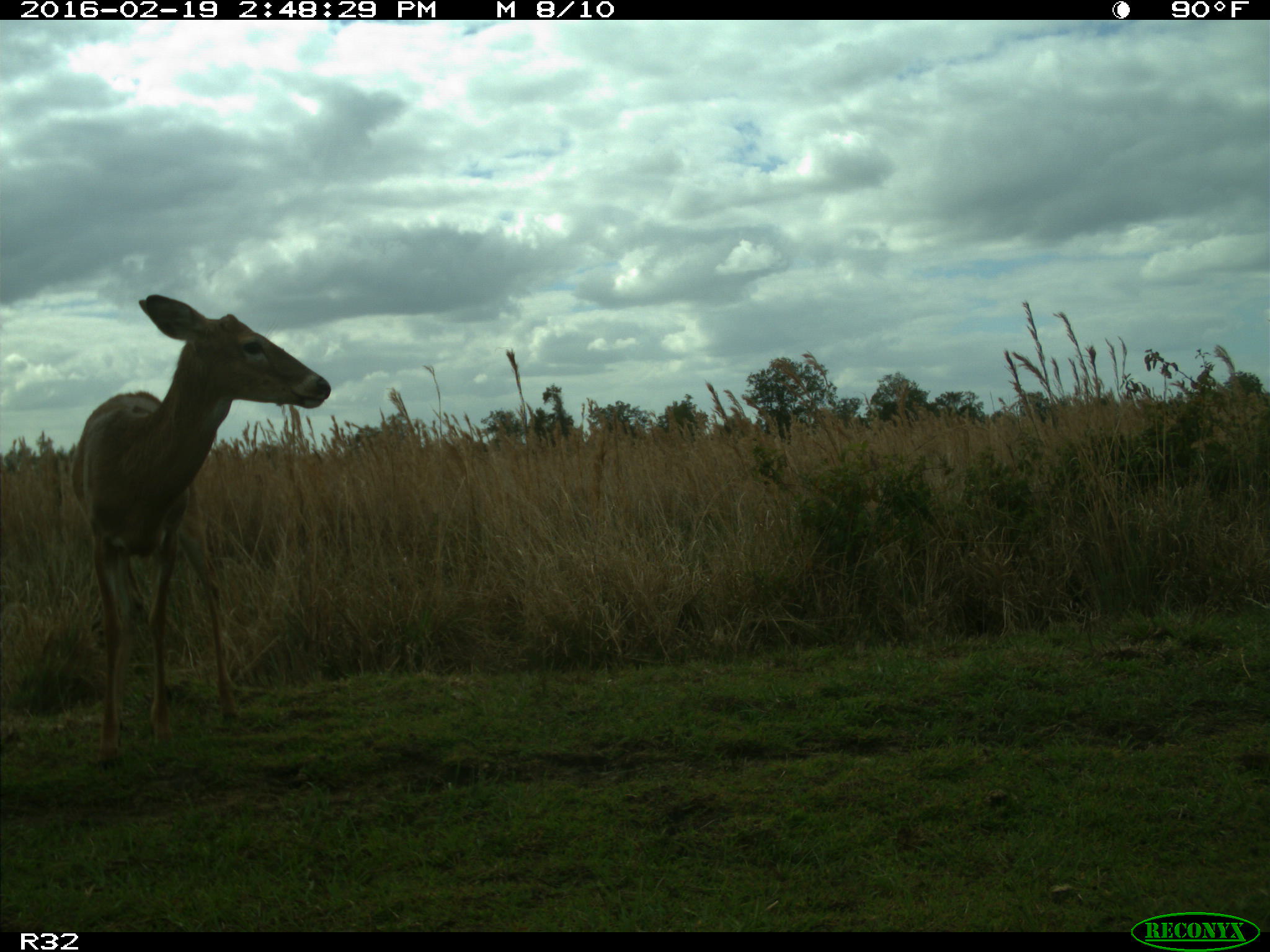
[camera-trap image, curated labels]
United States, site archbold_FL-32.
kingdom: Animalia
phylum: Chordata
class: Mammalia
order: Artiodactyla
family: Cervidae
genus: Odocoileus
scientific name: Odocoileus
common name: deer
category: unidentified deer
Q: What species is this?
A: Unidentified deer (deer) (Odocoileus).